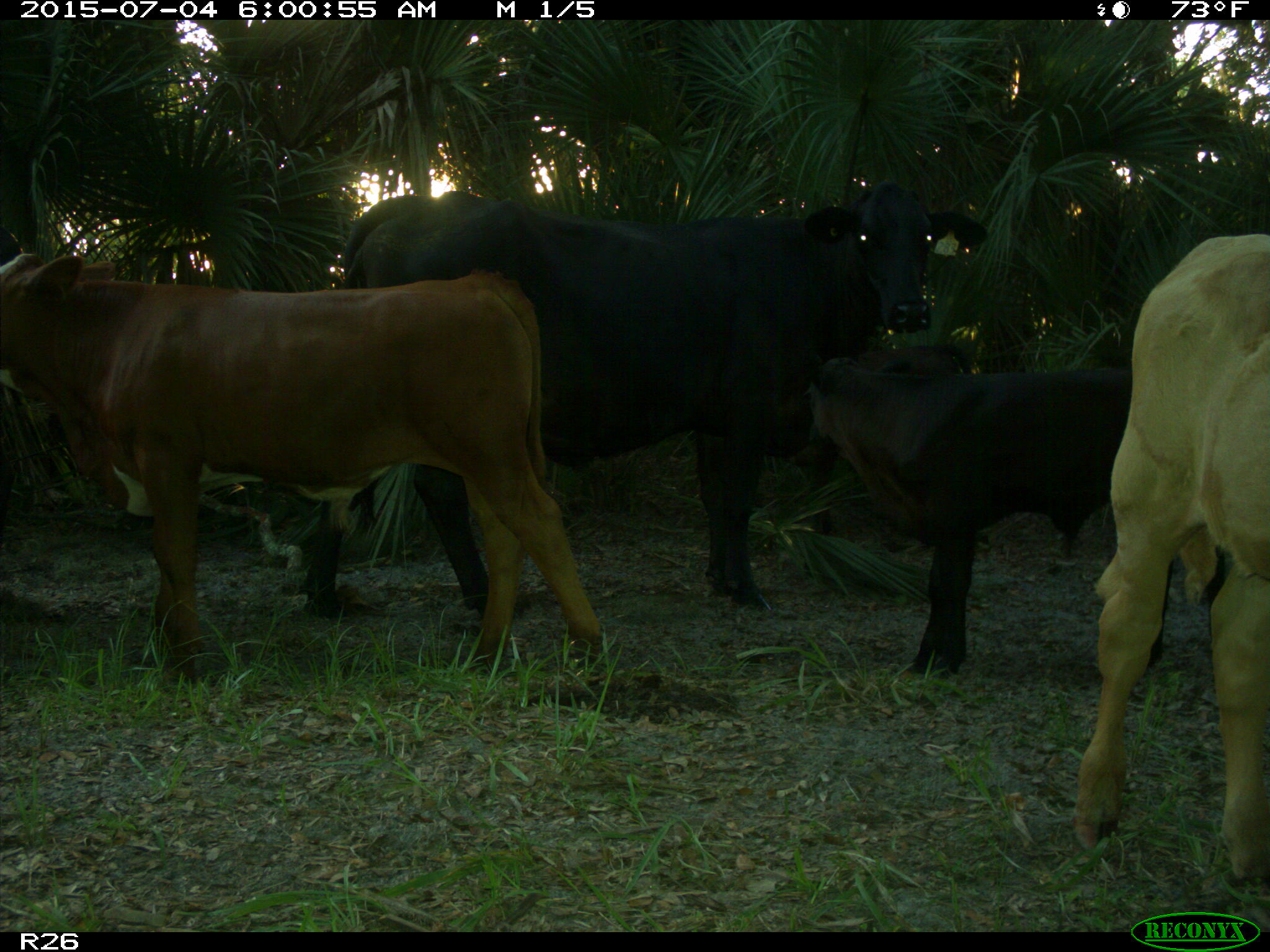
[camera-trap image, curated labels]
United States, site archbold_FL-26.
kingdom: Animalia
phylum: Chordata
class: Mammalia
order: Artiodactyla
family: Bovidae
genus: Bos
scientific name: Bos taurus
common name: domestic cow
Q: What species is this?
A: Bos taurus (domestic cow).